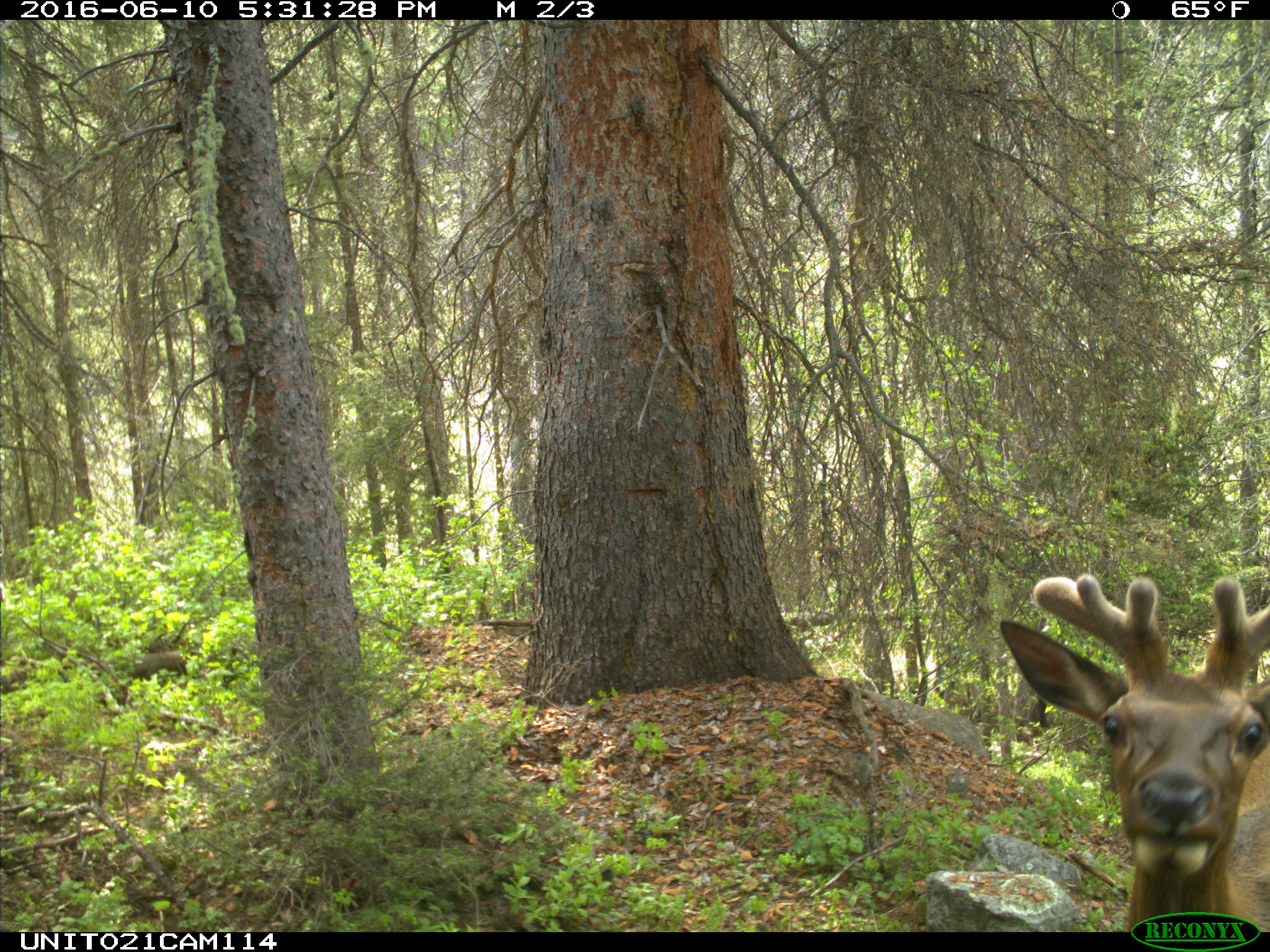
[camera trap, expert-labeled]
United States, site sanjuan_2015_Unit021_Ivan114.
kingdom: Animalia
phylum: Chordata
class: Mammalia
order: Artiodactyla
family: Cervidae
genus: Cervus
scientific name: Cervus elaphus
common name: red deer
Cervus elaphus (red deer).